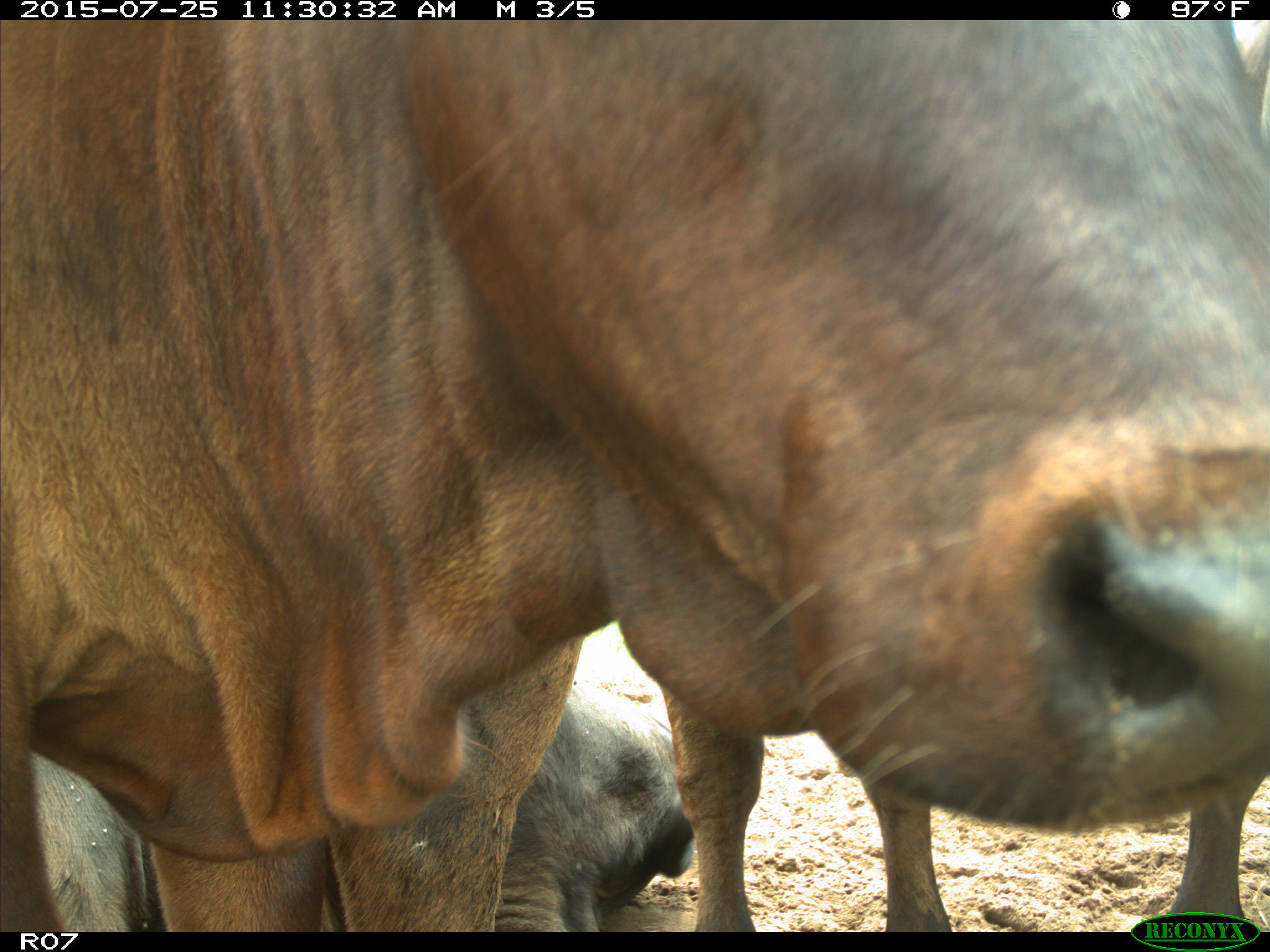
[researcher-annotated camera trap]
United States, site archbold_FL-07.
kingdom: Animalia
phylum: Chordata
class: Mammalia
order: Artiodactyla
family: Bovidae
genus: Bos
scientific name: Bos taurus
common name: domestic cow